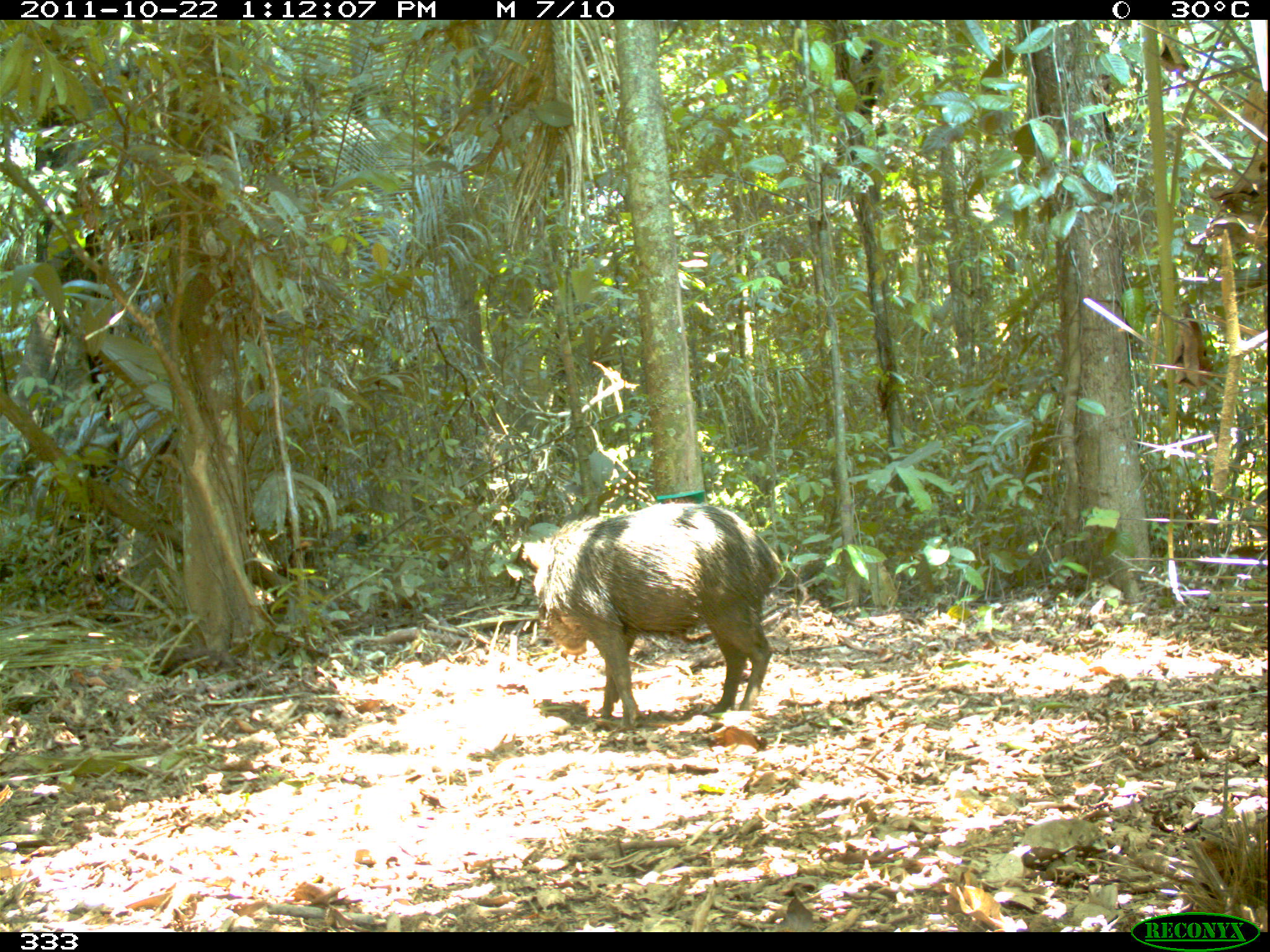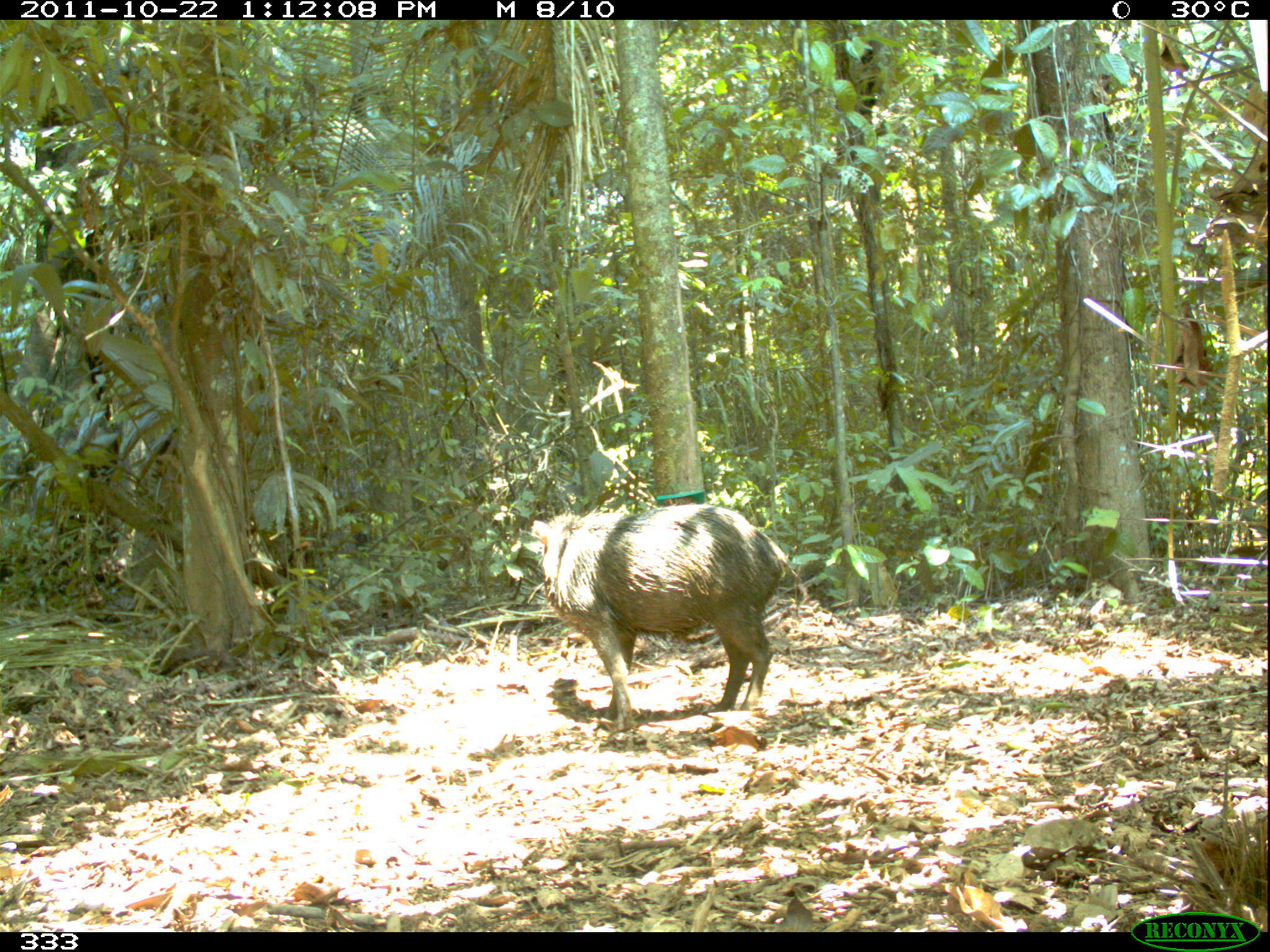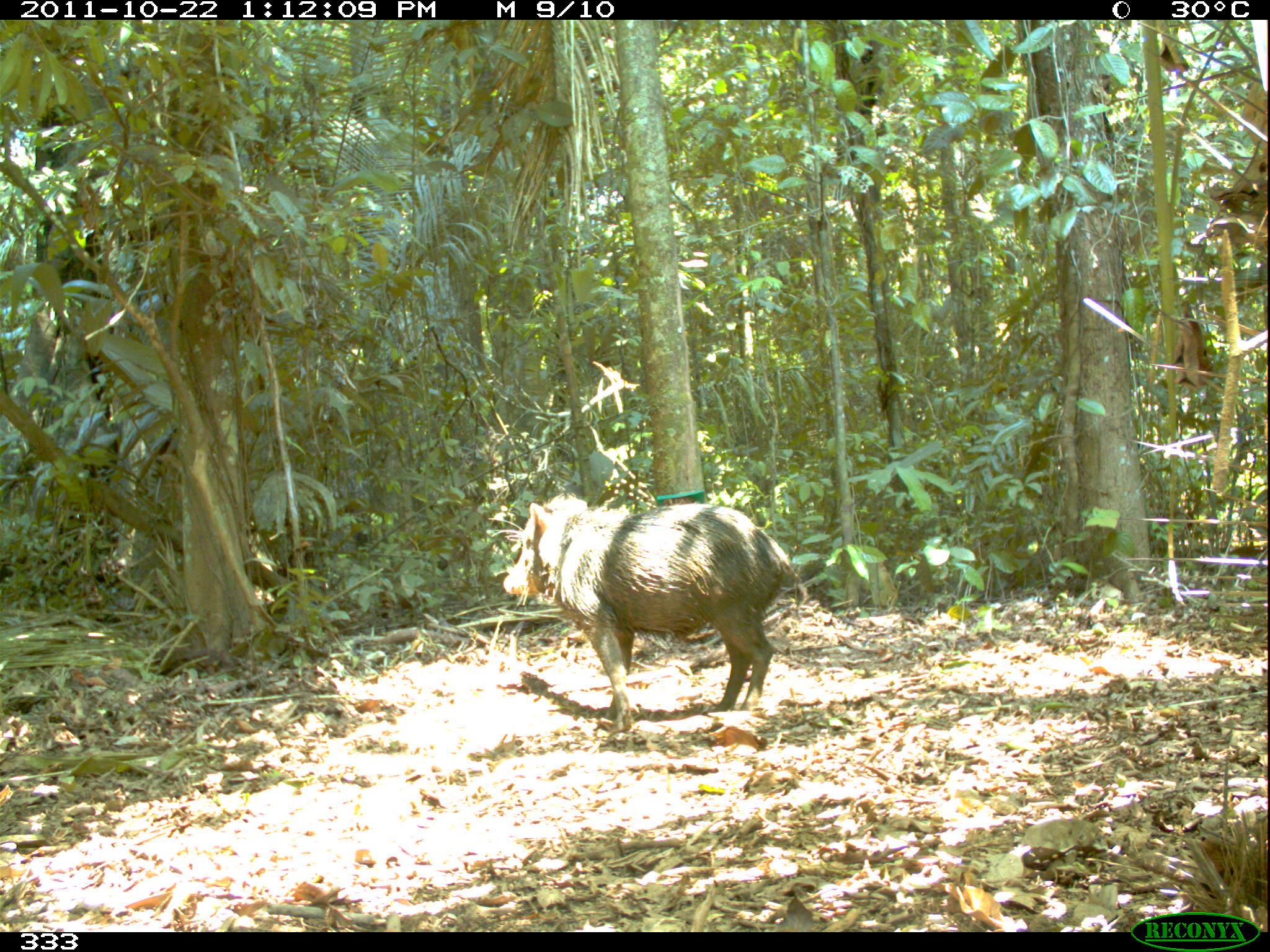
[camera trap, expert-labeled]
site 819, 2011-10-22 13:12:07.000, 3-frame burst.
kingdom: Animalia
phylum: Chordata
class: Mammalia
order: Artiodactyla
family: Tayassuidae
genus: Tayassu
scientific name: Tayassu pecari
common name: white-lipped peccary